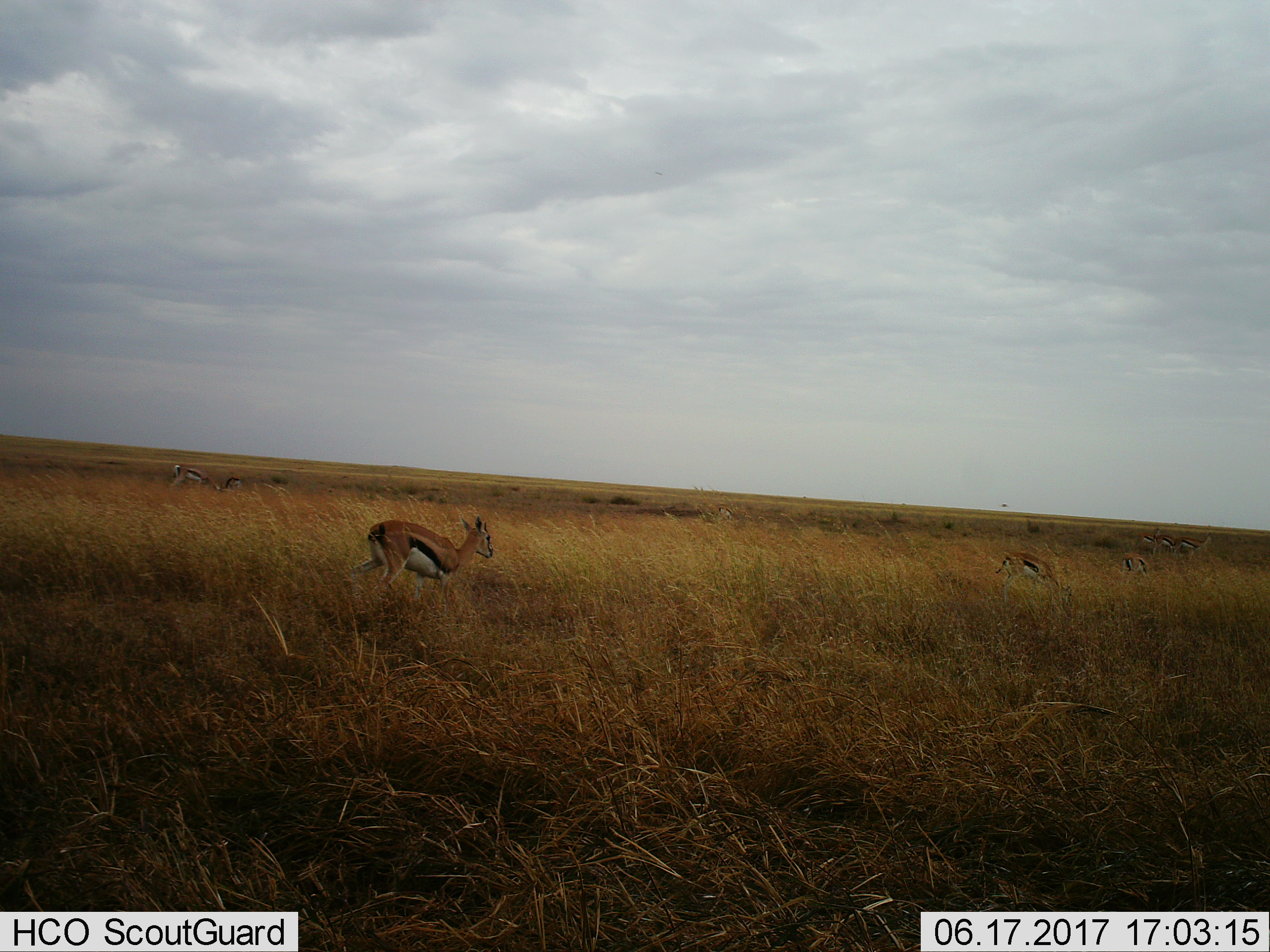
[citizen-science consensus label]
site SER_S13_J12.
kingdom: Animalia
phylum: Chordata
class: Mammalia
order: Artiodactyla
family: Bovidae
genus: Eudorcas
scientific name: Eudorcas thomsonii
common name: thomson's gazelle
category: gazellethomsons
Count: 9.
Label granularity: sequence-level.